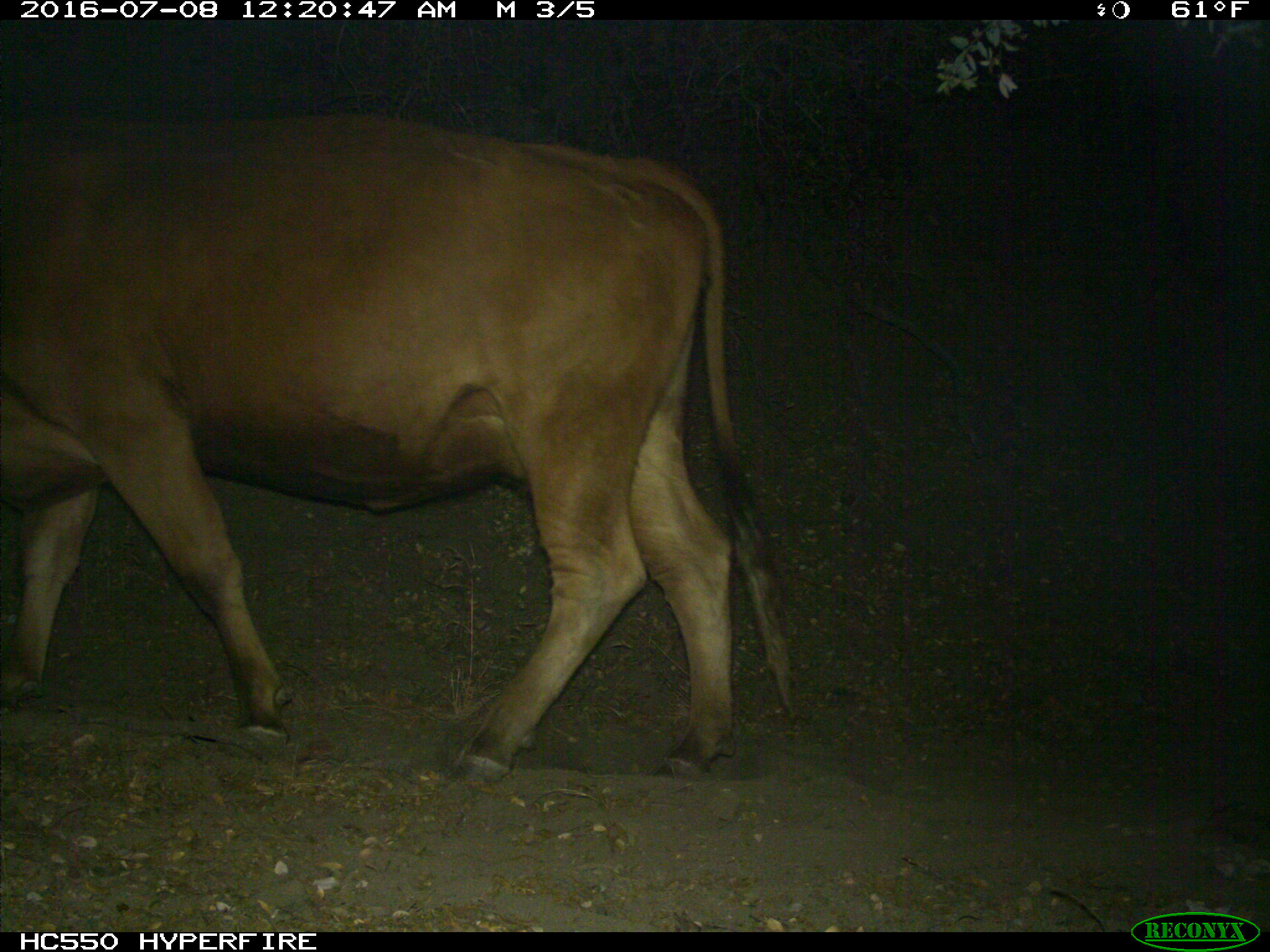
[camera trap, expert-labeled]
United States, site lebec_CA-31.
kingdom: Animalia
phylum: Chordata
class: Mammalia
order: Artiodactyla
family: Bovidae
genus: Bos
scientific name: Bos taurus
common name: domestic cow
Bos taurus (domestic cow).